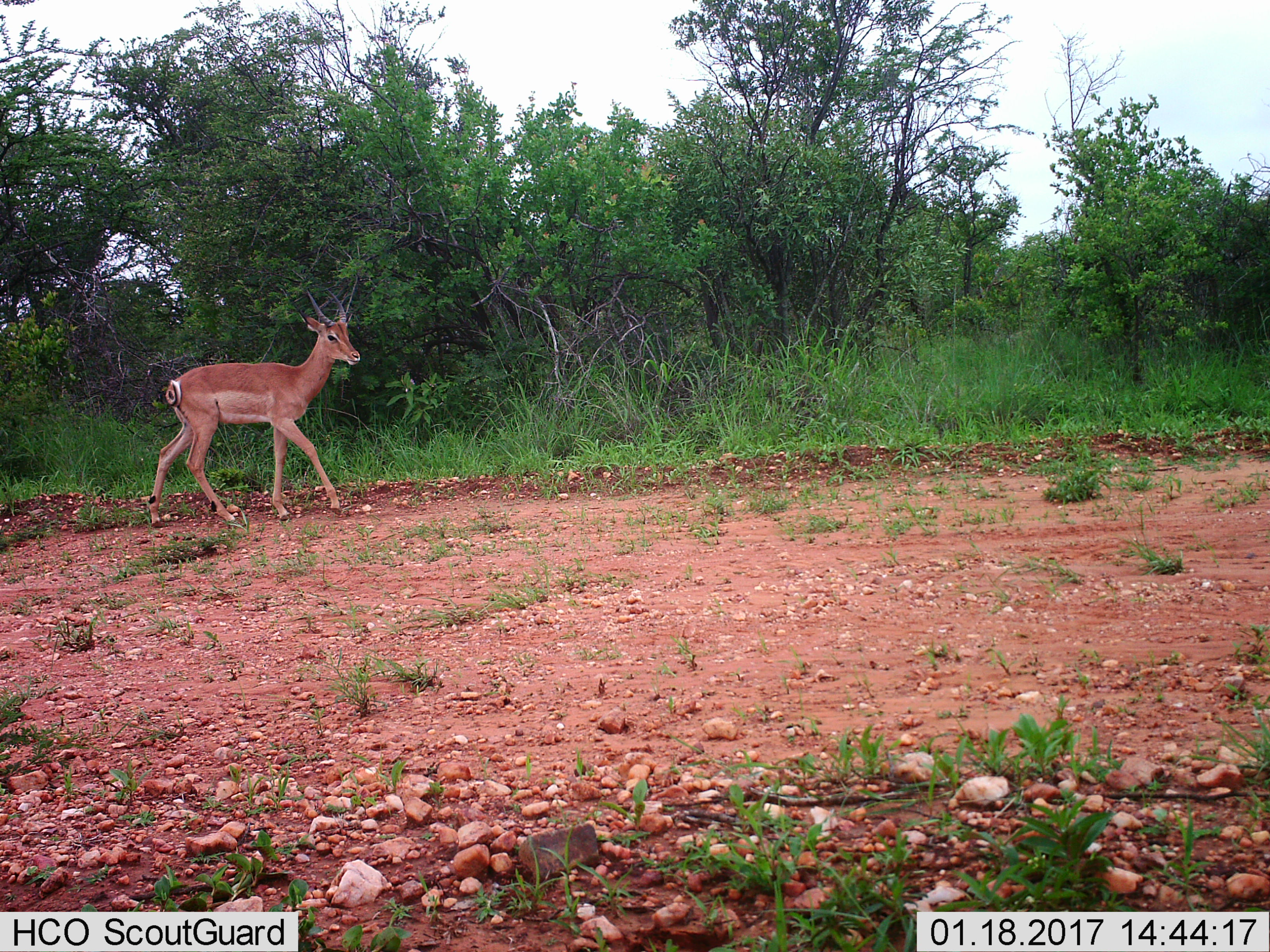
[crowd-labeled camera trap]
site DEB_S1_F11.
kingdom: Animalia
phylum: Chordata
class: Mammalia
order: Artiodactyla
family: Bovidae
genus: Aepyceros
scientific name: Aepyceros melampus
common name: impala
Impala (Aepyceros melampus), count 1. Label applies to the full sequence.